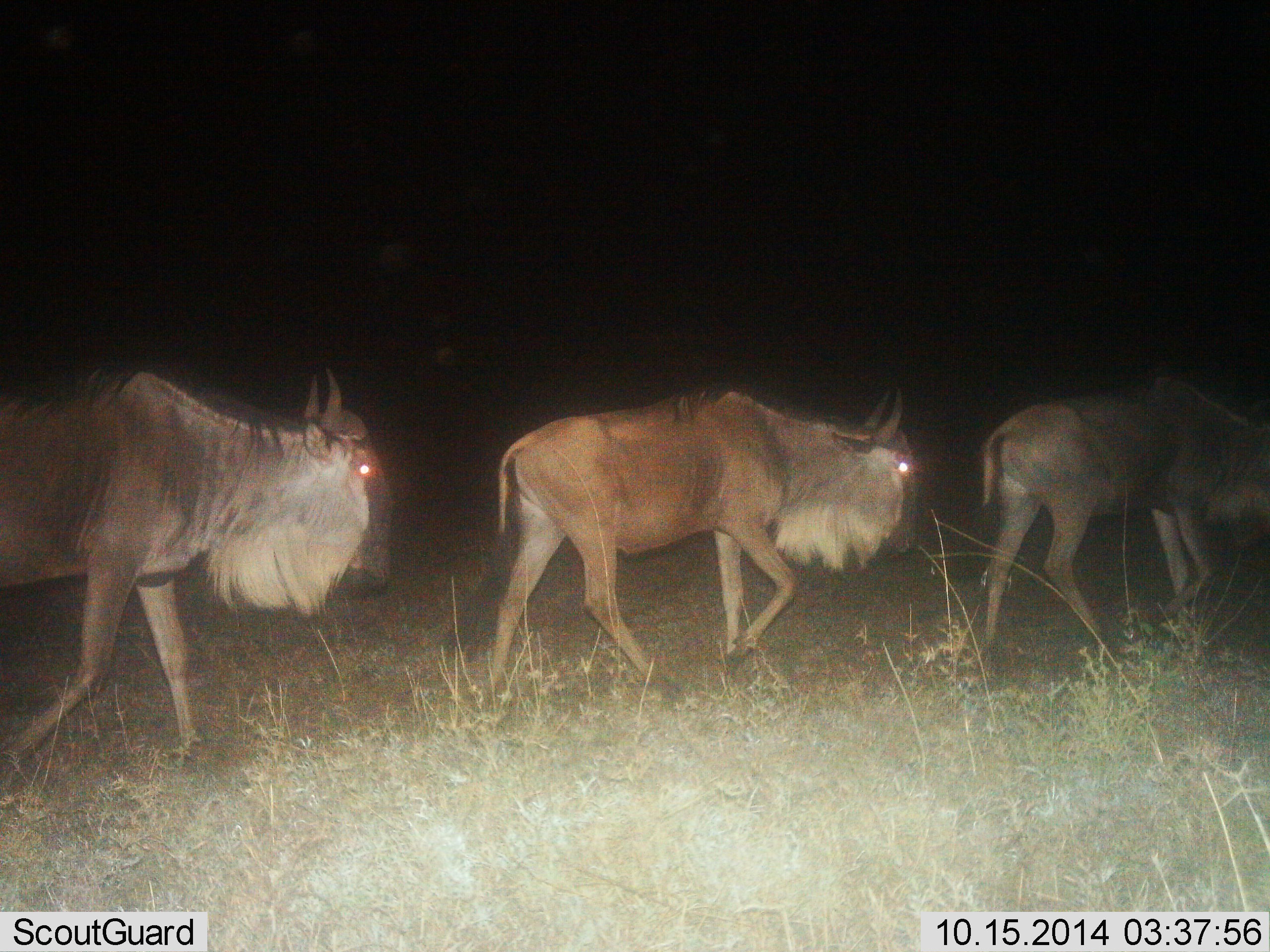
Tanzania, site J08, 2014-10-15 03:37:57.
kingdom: Animalia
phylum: Chordata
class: Mammalia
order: Artiodactyla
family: Bovidae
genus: Connochaetes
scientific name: Connochaetes taurinus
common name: blue wildebeest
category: wildebeest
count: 3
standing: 30%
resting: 0%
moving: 80%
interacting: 0%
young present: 0%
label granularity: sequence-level